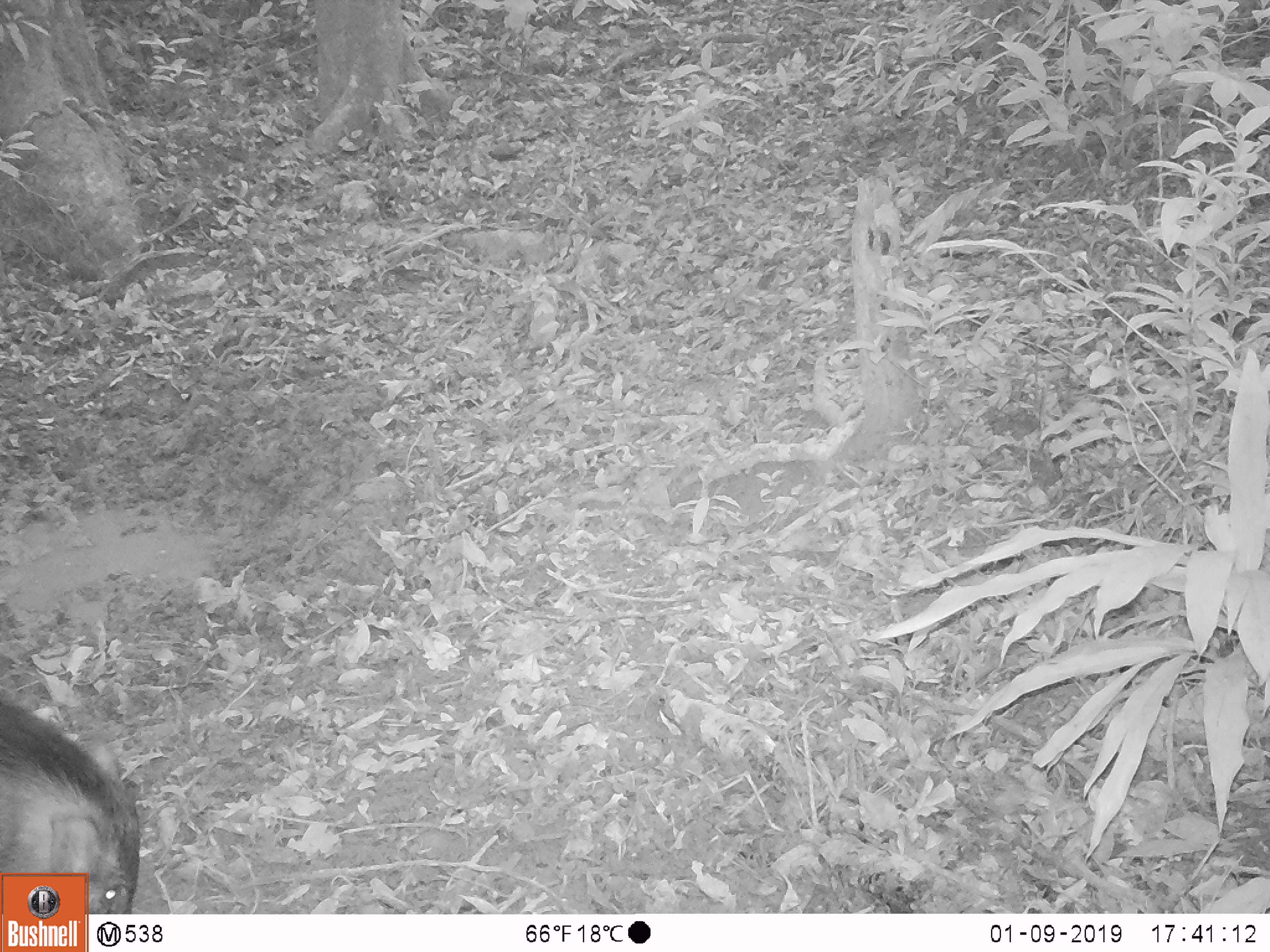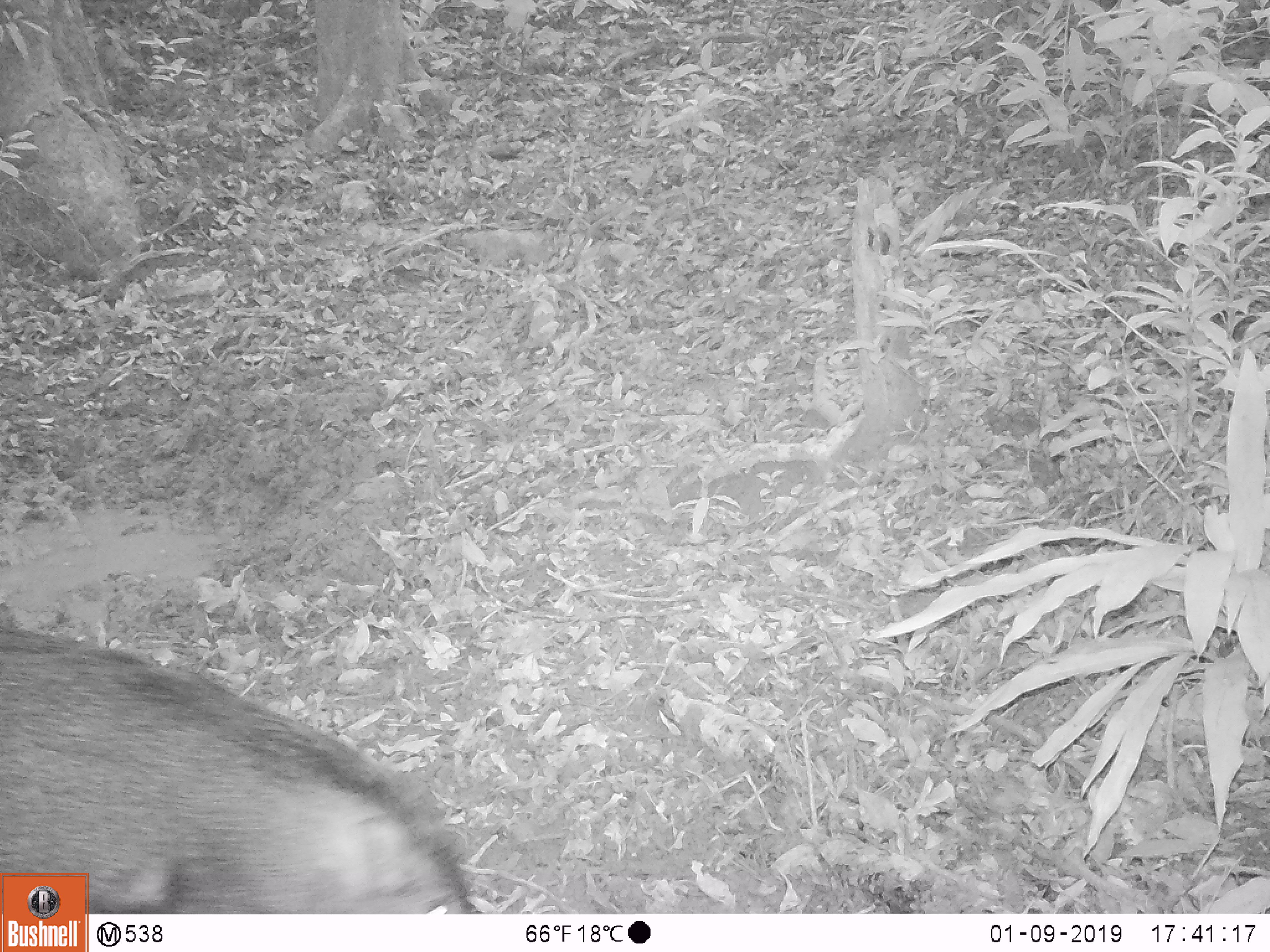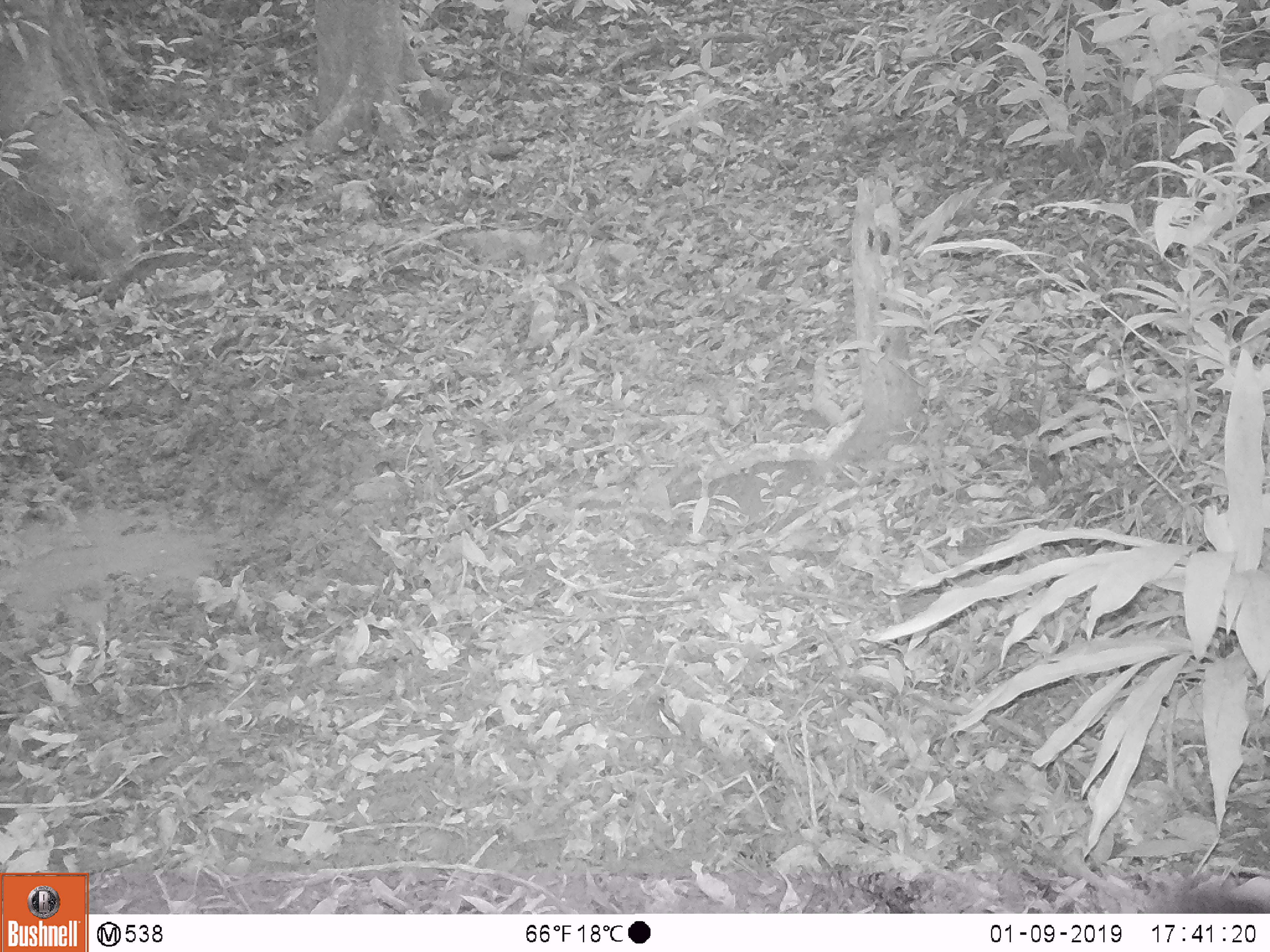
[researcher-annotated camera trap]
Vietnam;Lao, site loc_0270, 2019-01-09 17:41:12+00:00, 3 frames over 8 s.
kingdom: Animalia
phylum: Chordata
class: Mammalia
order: Artiodactyla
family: Suidae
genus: Sus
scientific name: Sus scrofa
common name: eurasian wild pig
Eurasian wild pig (Sus scrofa). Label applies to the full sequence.